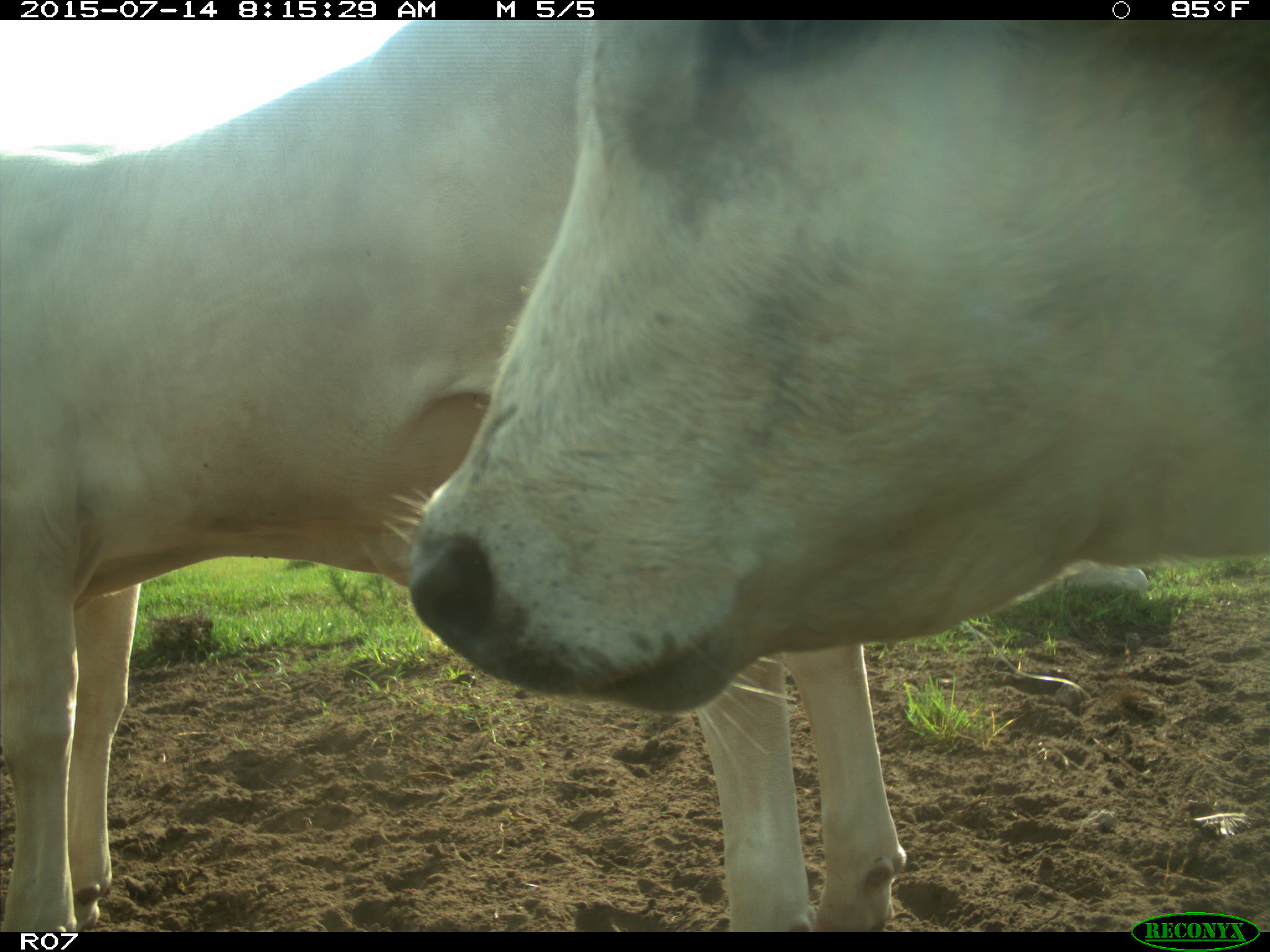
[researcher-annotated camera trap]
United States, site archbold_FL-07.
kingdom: Animalia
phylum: Chordata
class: Mammalia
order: Artiodactyla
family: Bovidae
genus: Bos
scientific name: Bos taurus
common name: domestic cow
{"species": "Bos taurus (domestic cow)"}